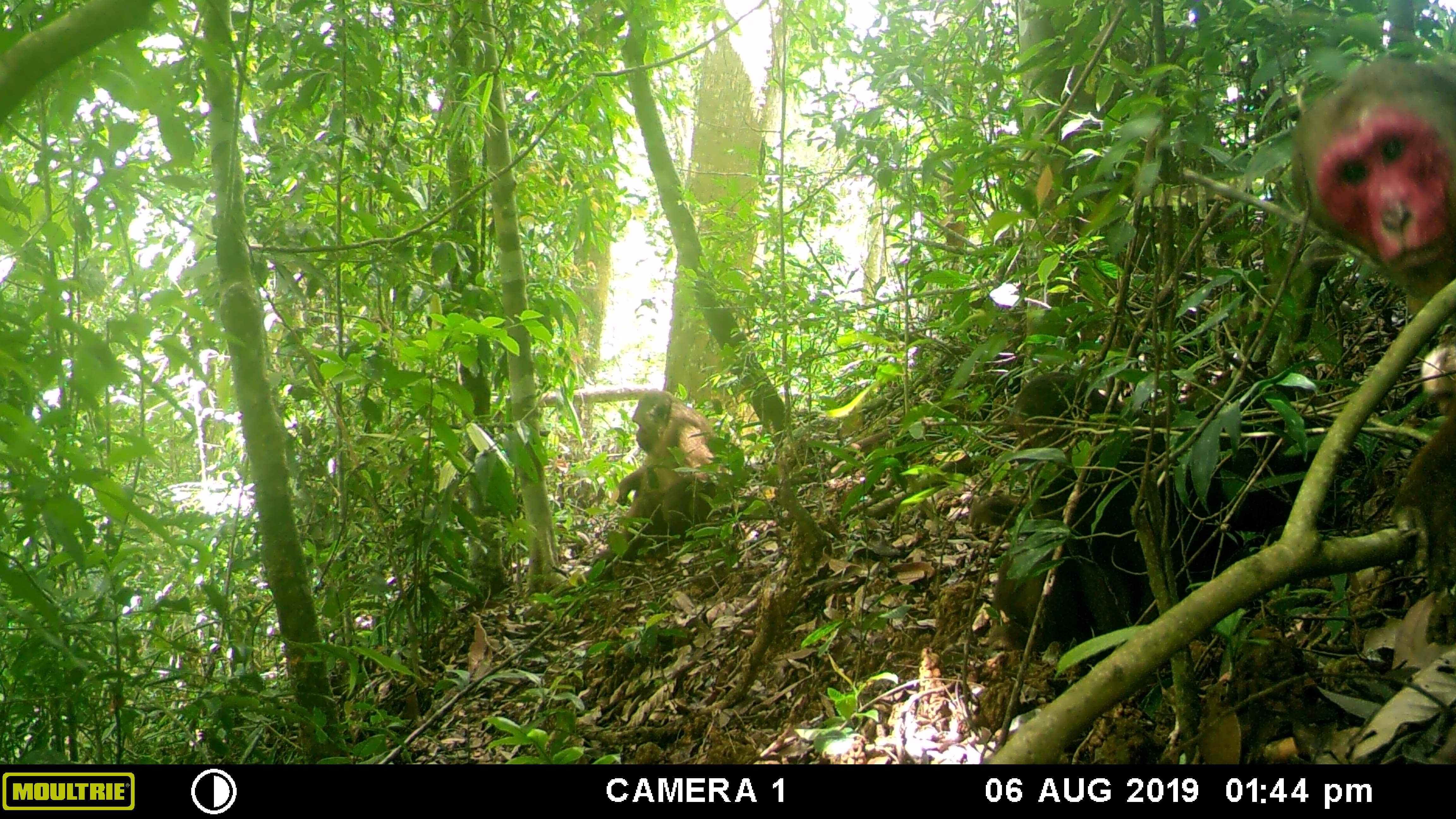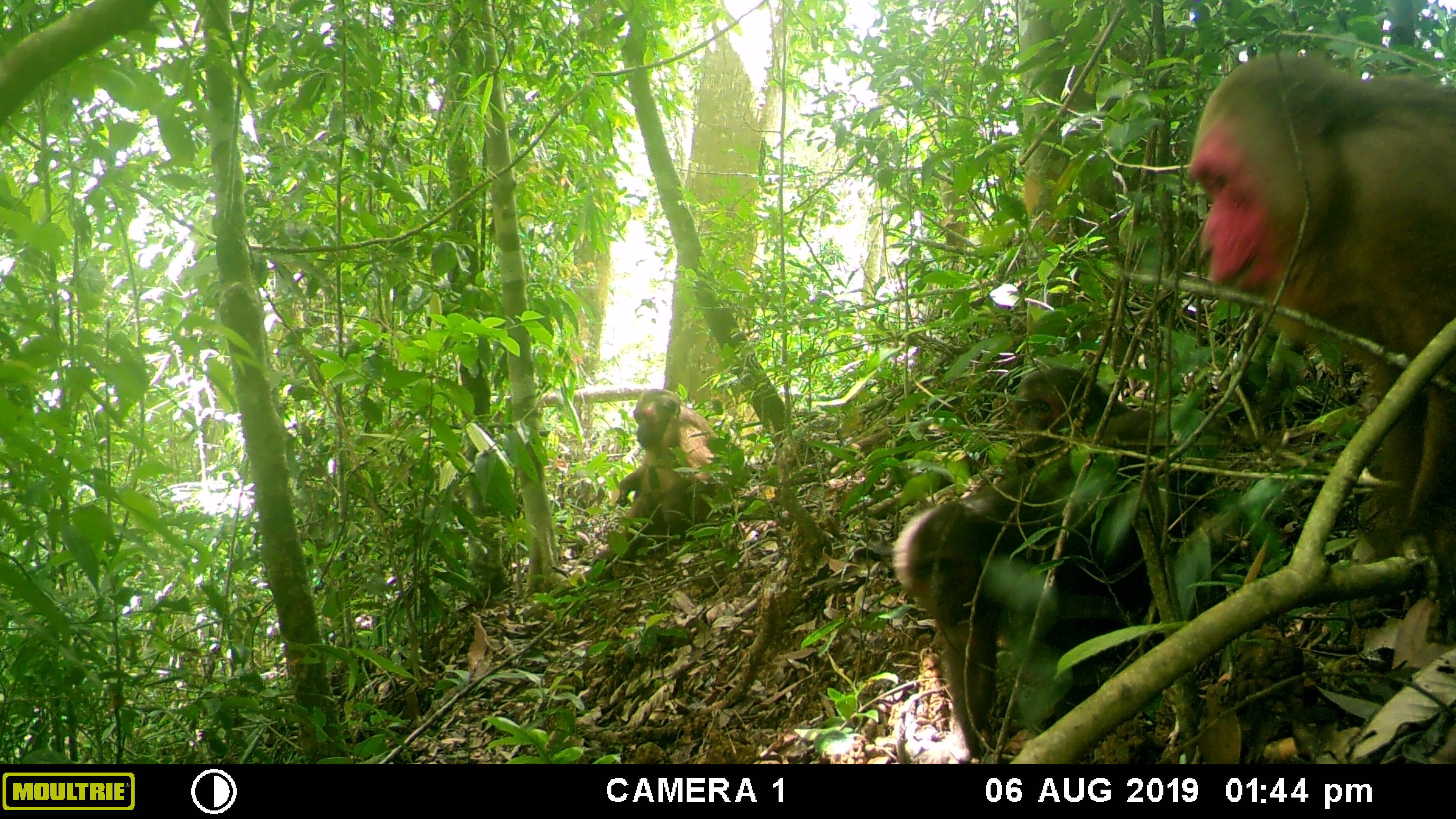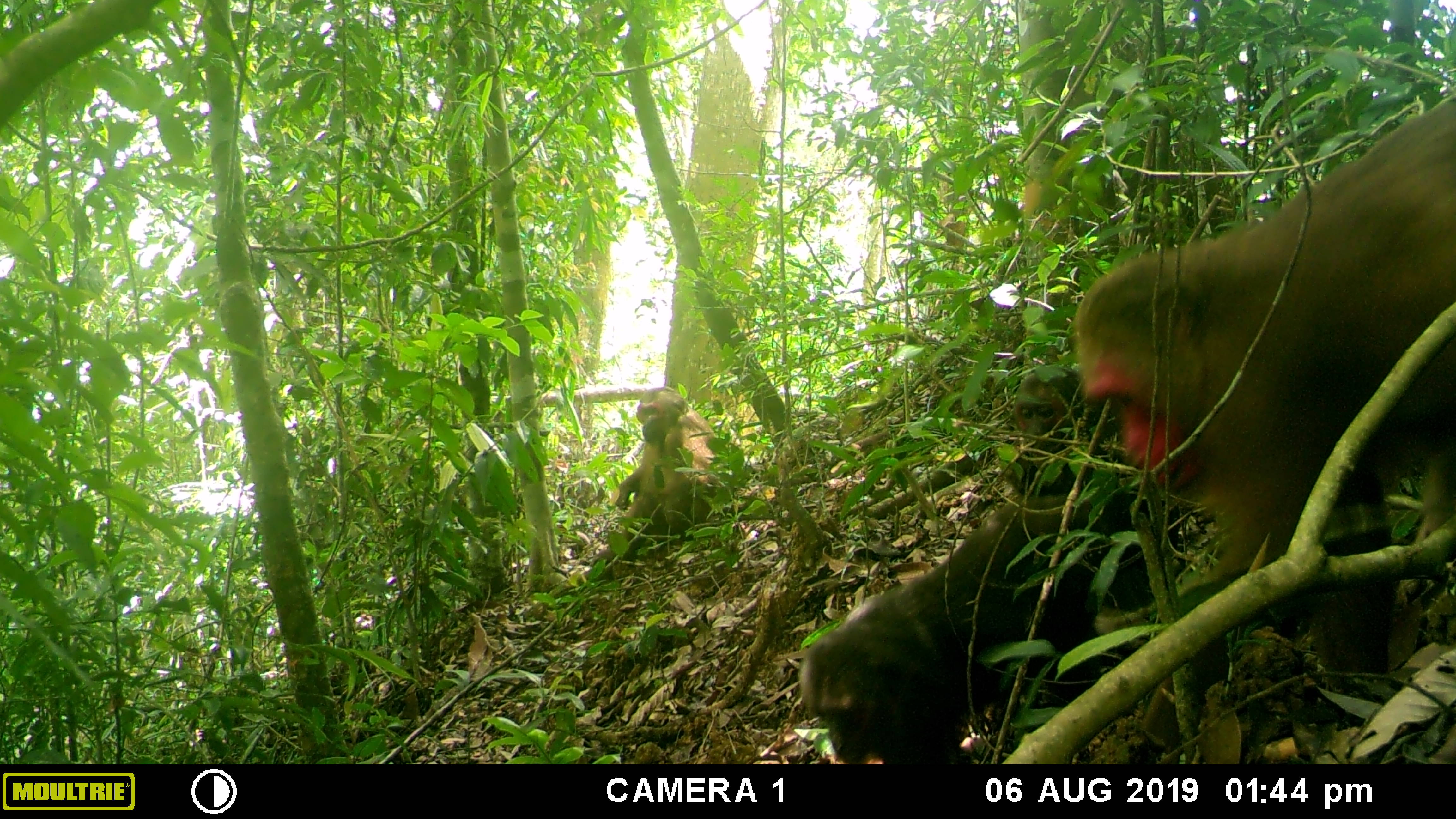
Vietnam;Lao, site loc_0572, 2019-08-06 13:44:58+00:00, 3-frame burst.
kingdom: Animalia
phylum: Chordata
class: Mammalia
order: Primates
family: Cercopithecidae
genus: Macaca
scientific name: Macaca arctoides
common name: stump-tailed macaque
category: stump tailed macaque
Stump tailed macaque (stump-tailed macaque) (Macaca arctoides). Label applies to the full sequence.